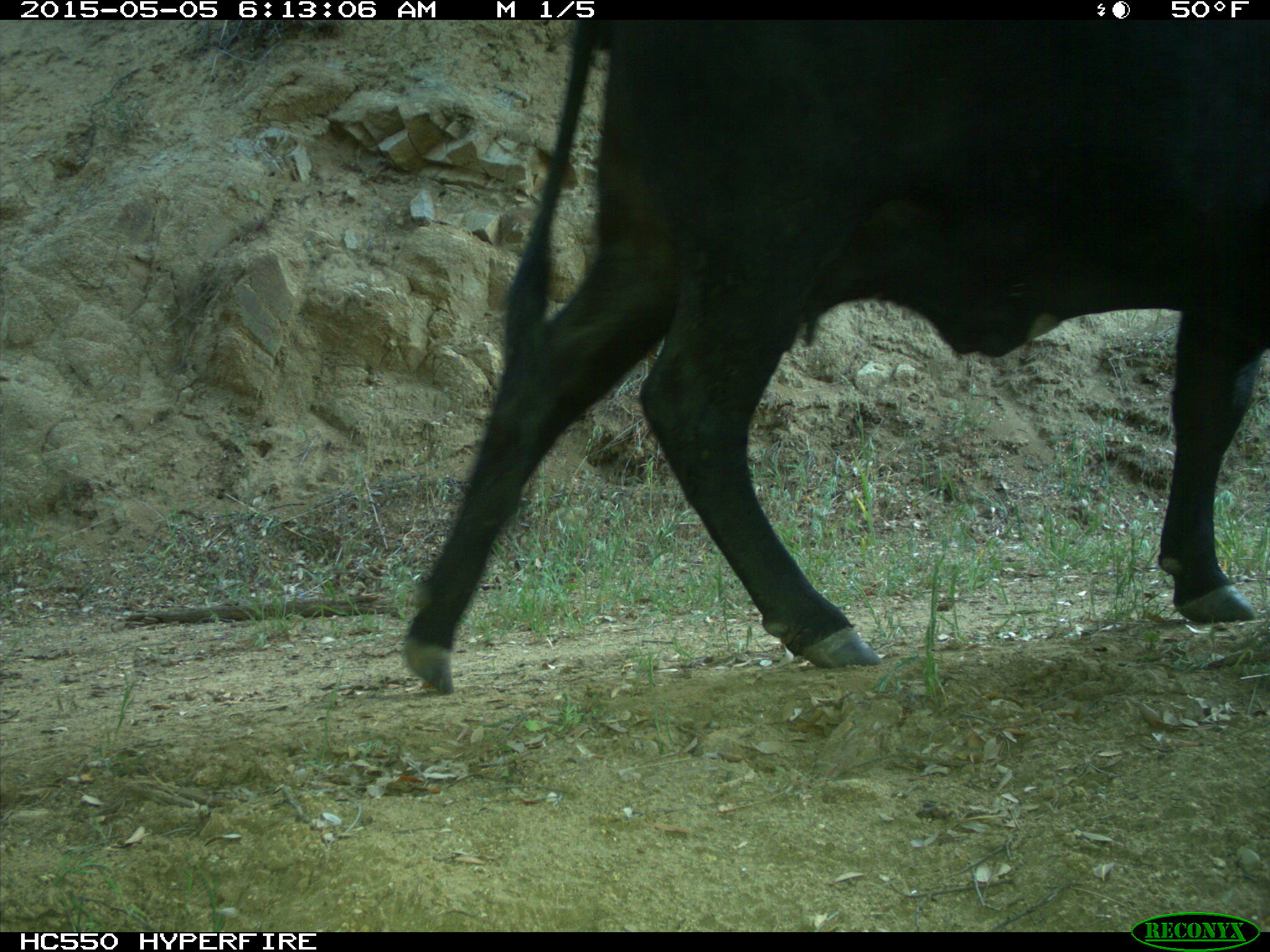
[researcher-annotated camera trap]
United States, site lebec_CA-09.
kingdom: Animalia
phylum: Chordata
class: Mammalia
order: Artiodactyla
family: Bovidae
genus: Bos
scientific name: Bos taurus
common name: domestic cow